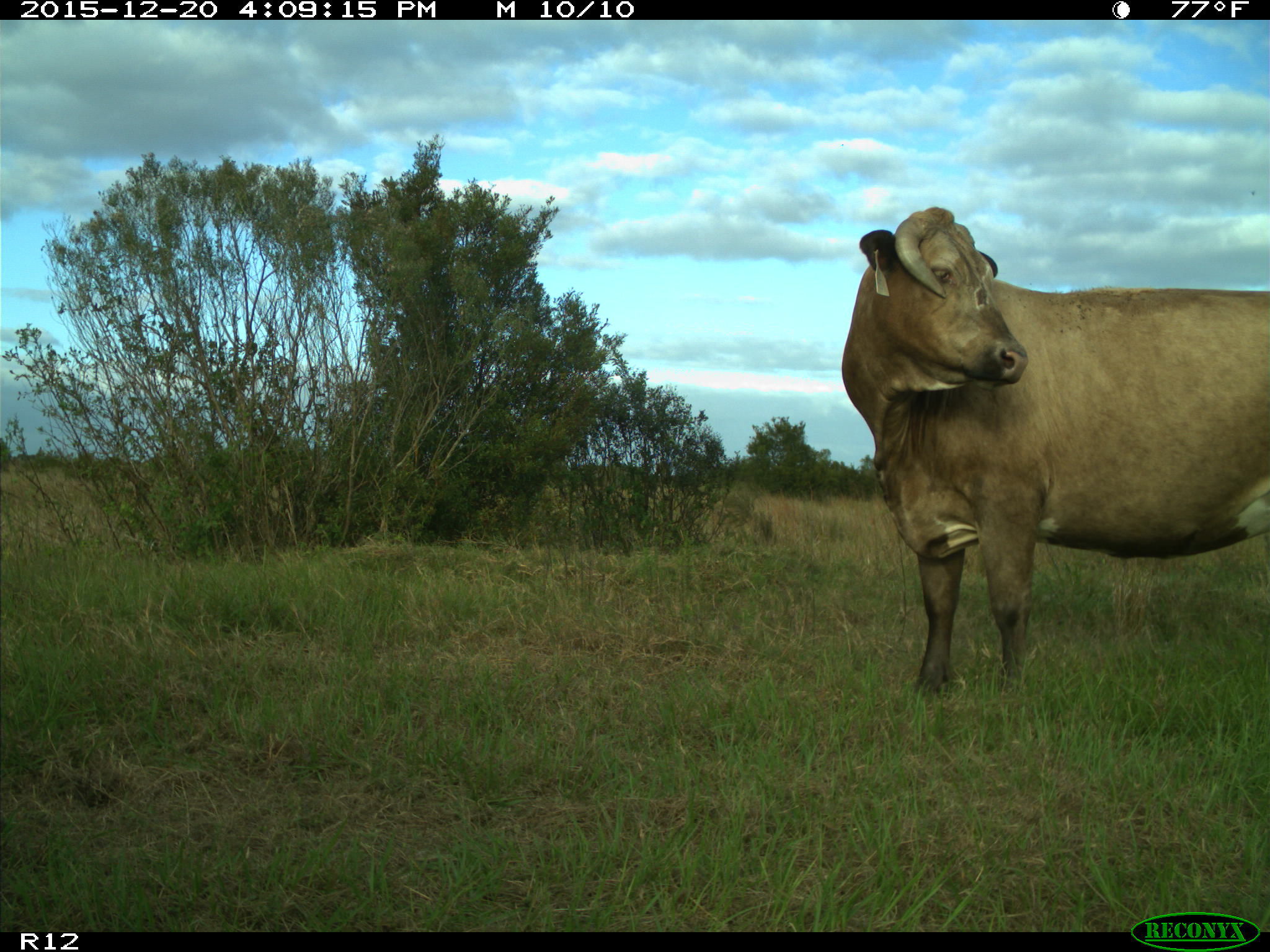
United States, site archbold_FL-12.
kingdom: Animalia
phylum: Chordata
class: Mammalia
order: Artiodactyla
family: Bovidae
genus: Bos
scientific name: Bos taurus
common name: domestic cow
Bos taurus (domestic cow).